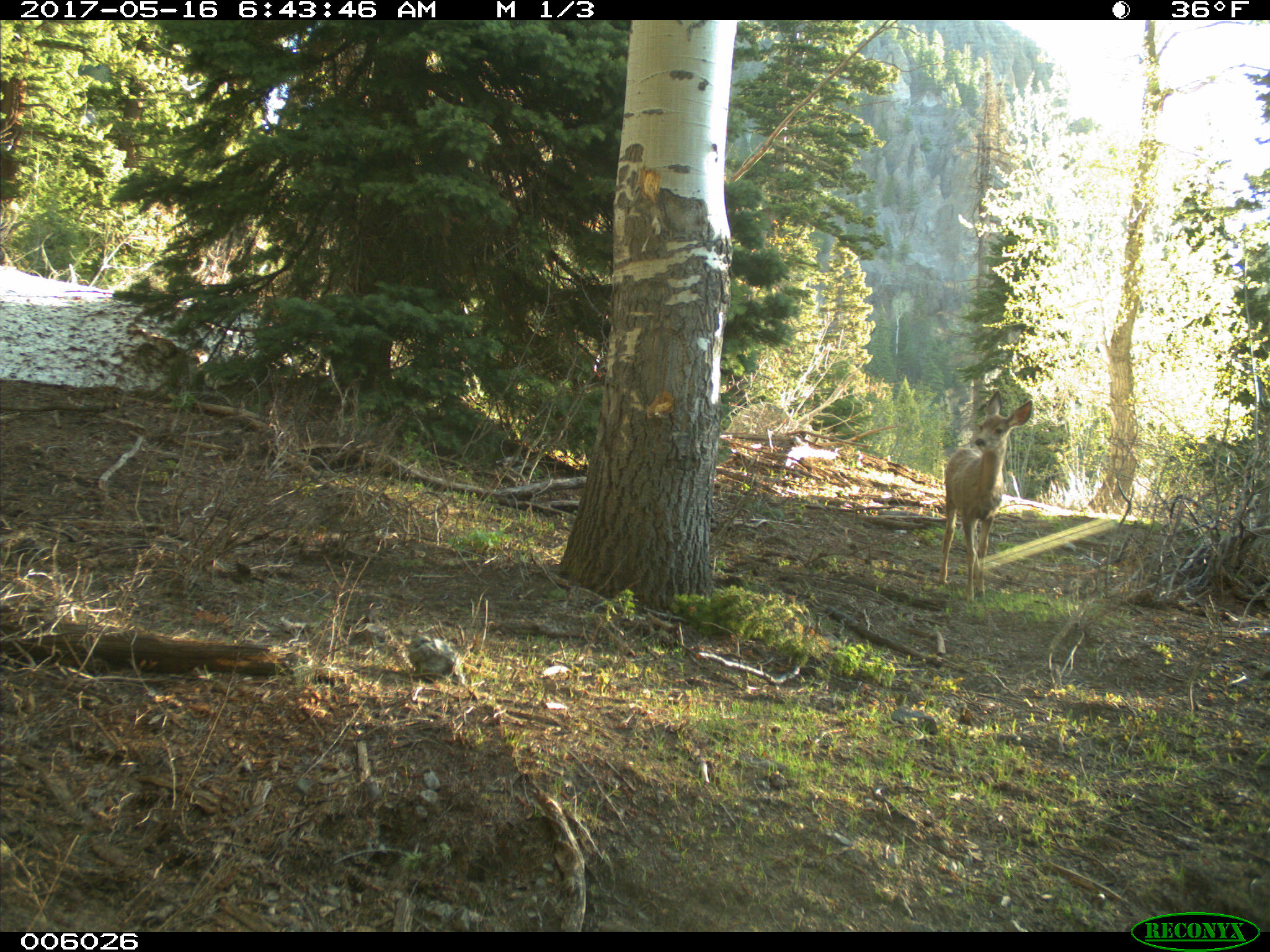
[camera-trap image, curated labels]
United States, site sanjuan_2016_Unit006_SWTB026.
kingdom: Animalia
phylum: Chordata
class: Mammalia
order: Artiodactyla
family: Cervidae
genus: Odocoileus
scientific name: Odocoileus hemionus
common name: mule deer